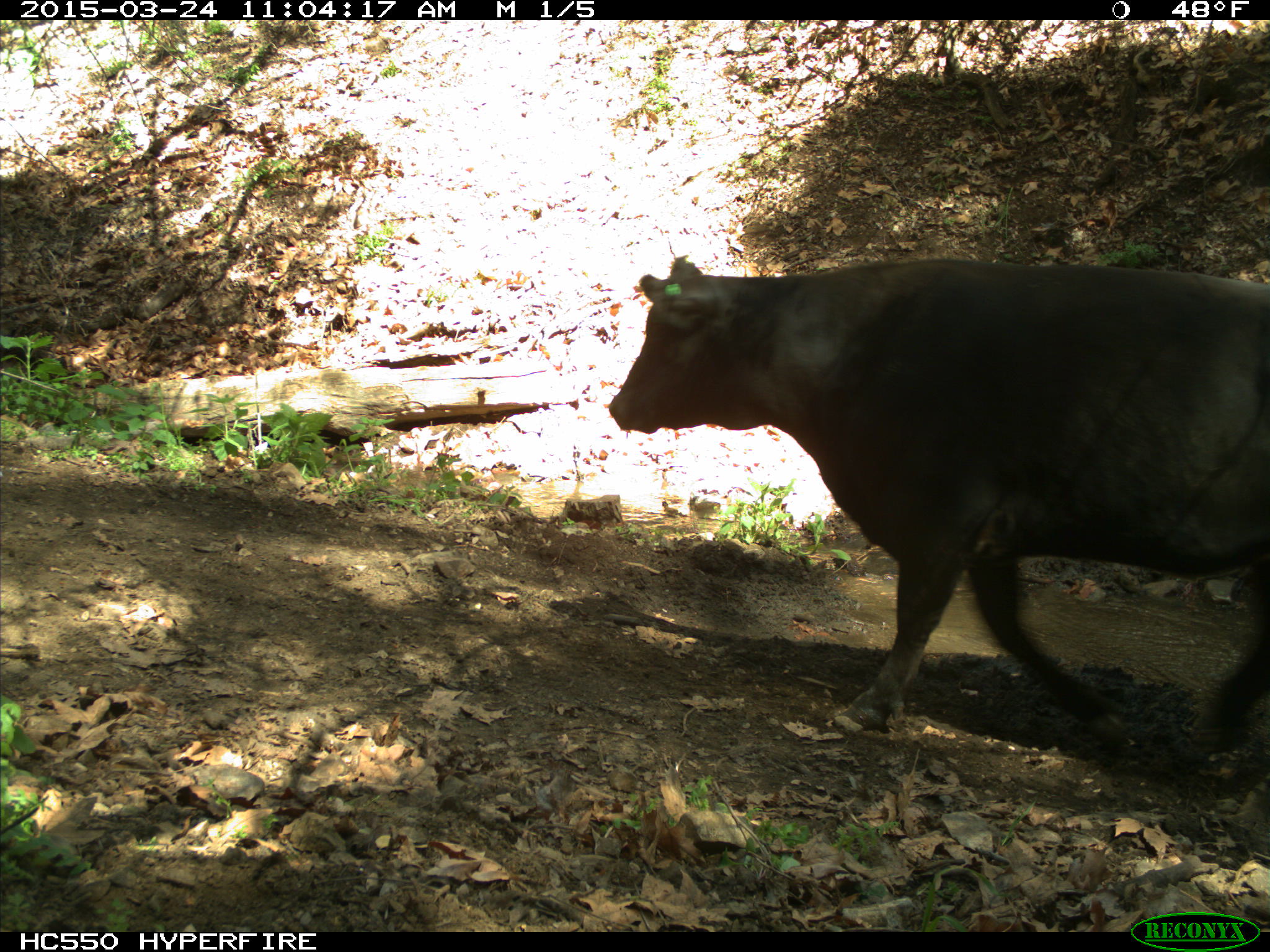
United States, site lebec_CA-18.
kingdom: Animalia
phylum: Chordata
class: Mammalia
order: Artiodactyla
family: Bovidae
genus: Bos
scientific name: Bos taurus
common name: domestic cow